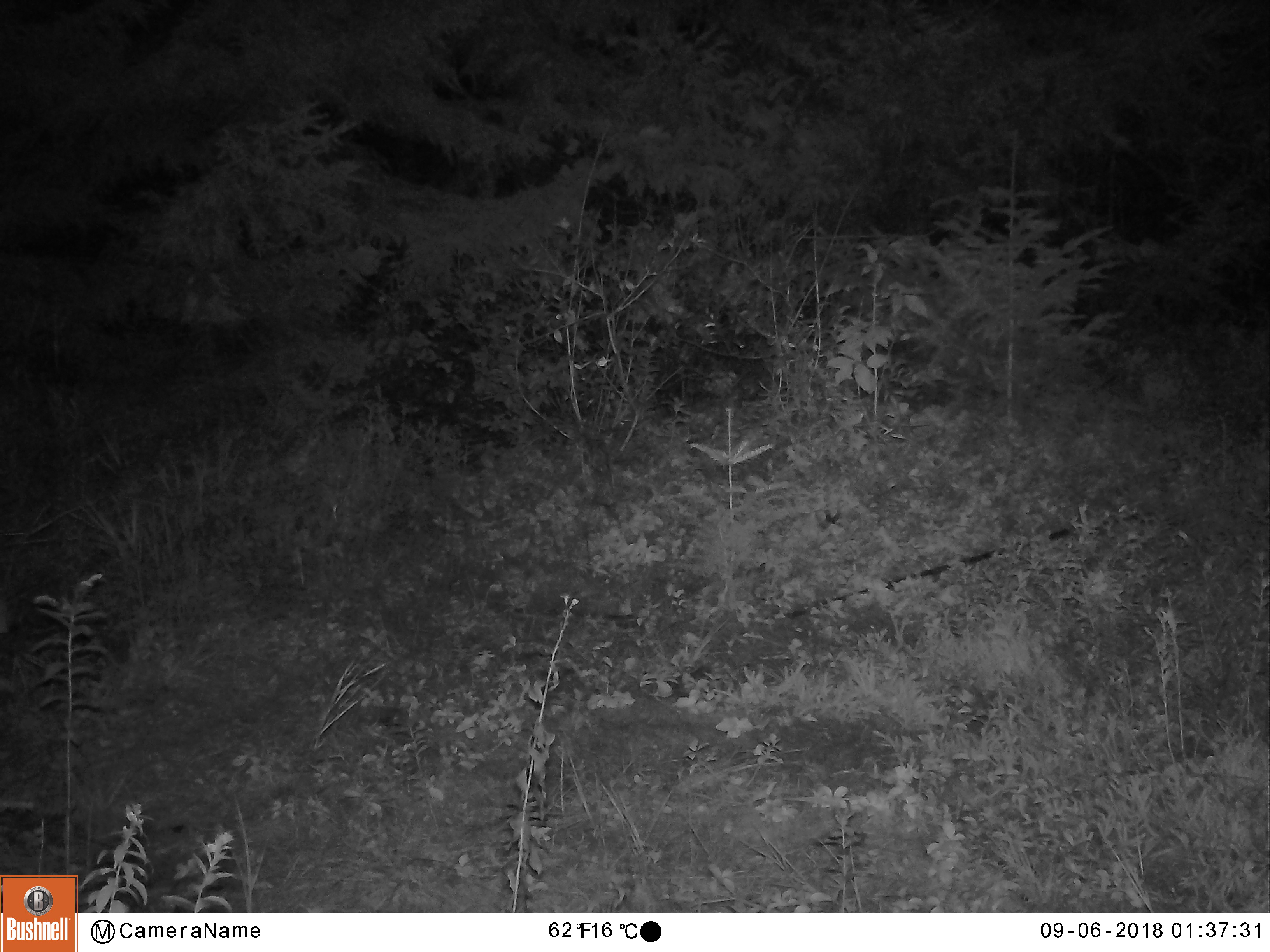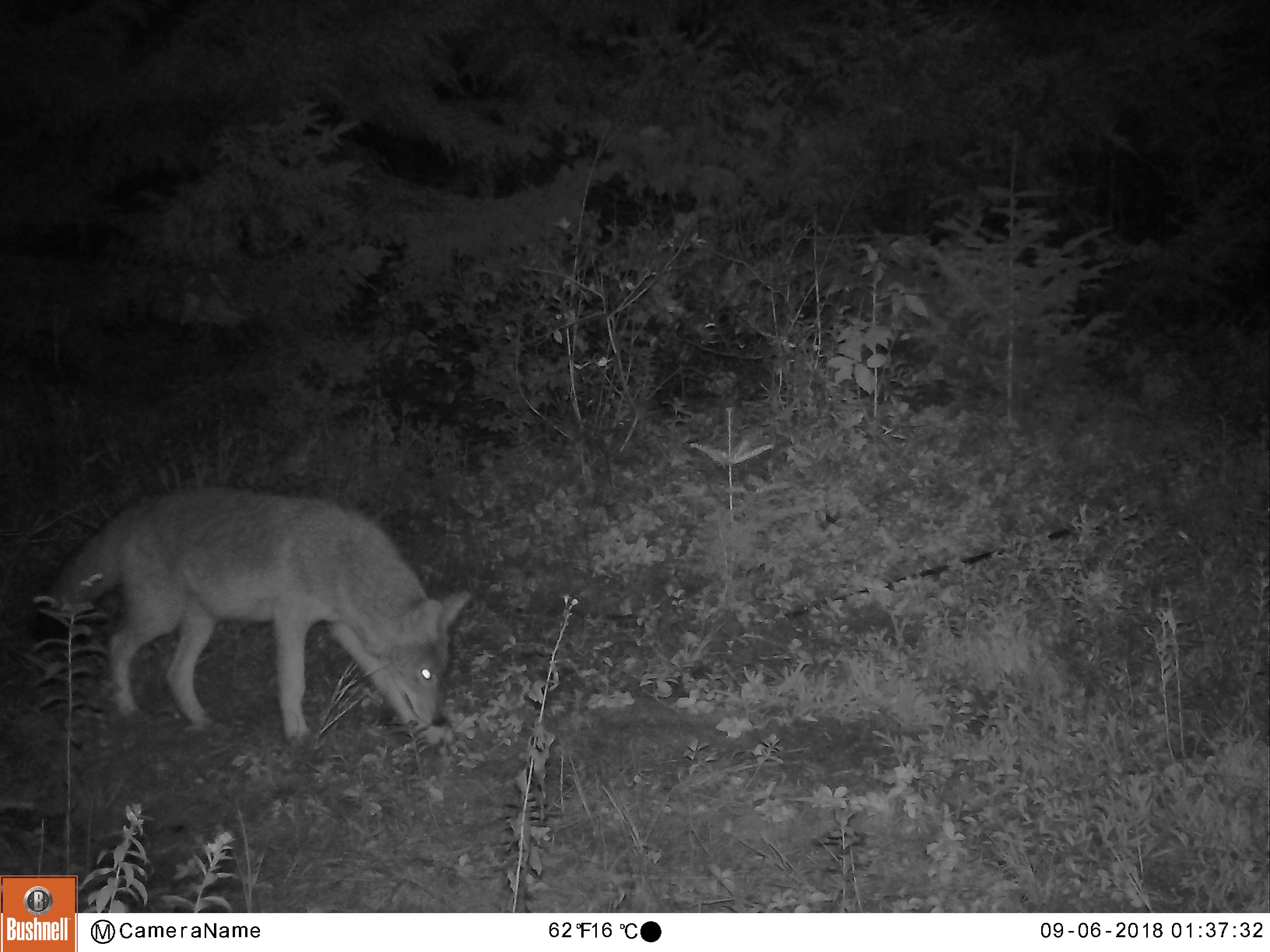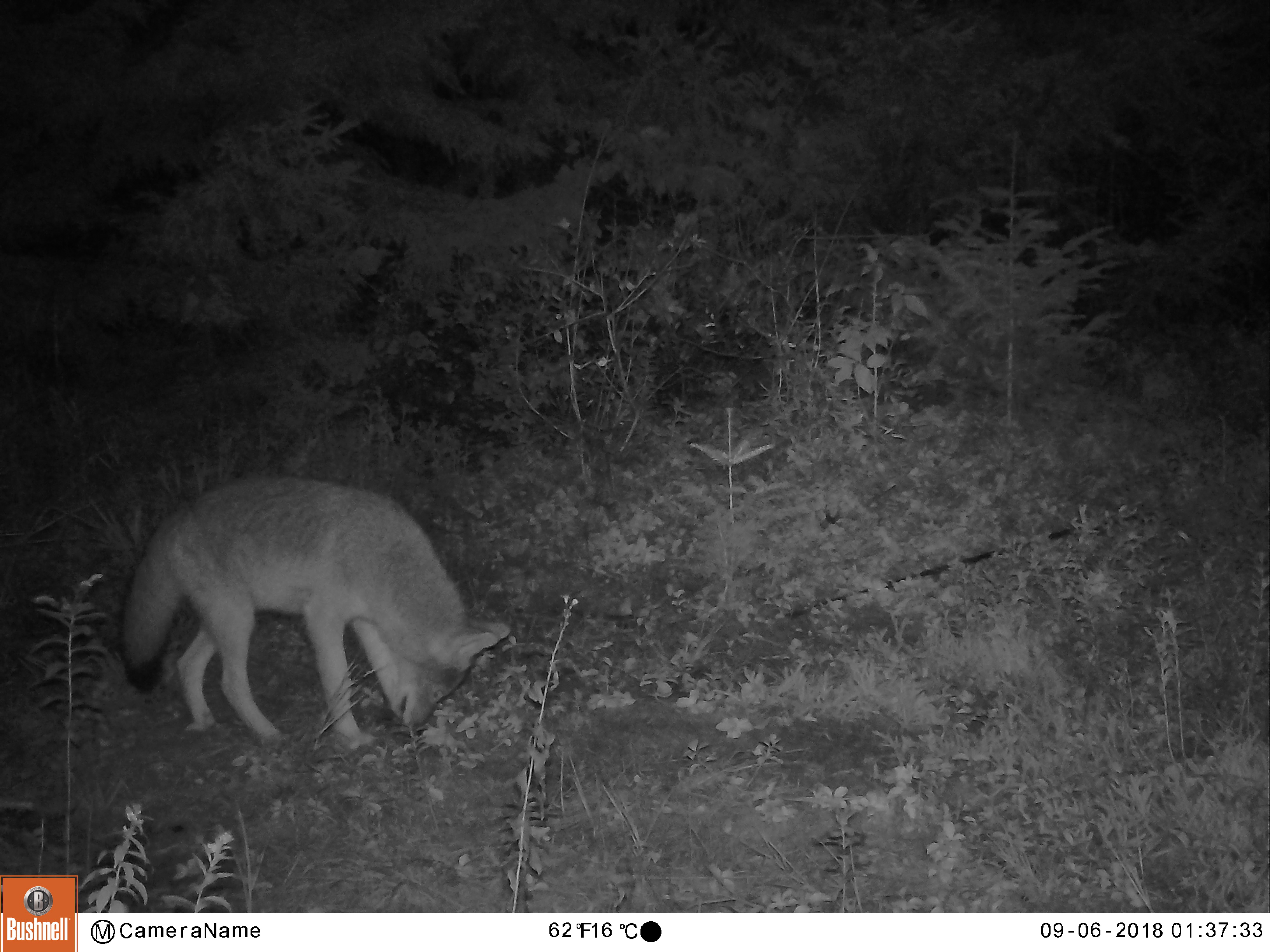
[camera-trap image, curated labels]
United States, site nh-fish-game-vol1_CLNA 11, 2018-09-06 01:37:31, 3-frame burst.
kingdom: Animalia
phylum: Chordata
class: Mammalia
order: Carnivora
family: Canidae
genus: Canis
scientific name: Canis latrans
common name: coyote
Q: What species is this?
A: Coyote (Canis latrans).